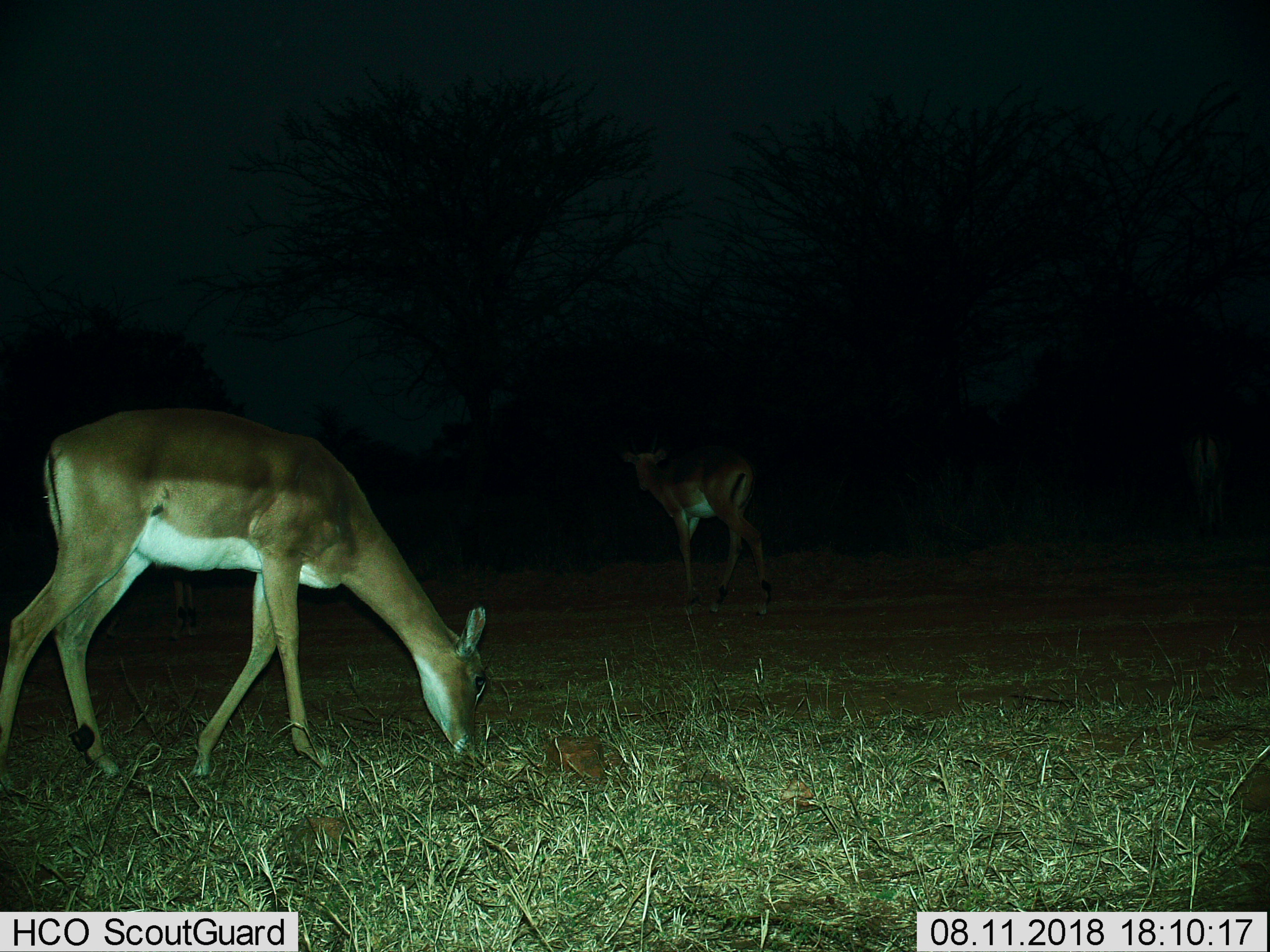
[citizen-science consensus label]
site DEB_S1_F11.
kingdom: Animalia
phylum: Chordata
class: Mammalia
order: Artiodactyla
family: Bovidae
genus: Aepyceros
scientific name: Aepyceros melampus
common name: impala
Impala (Aepyceros melampus), count 2. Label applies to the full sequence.